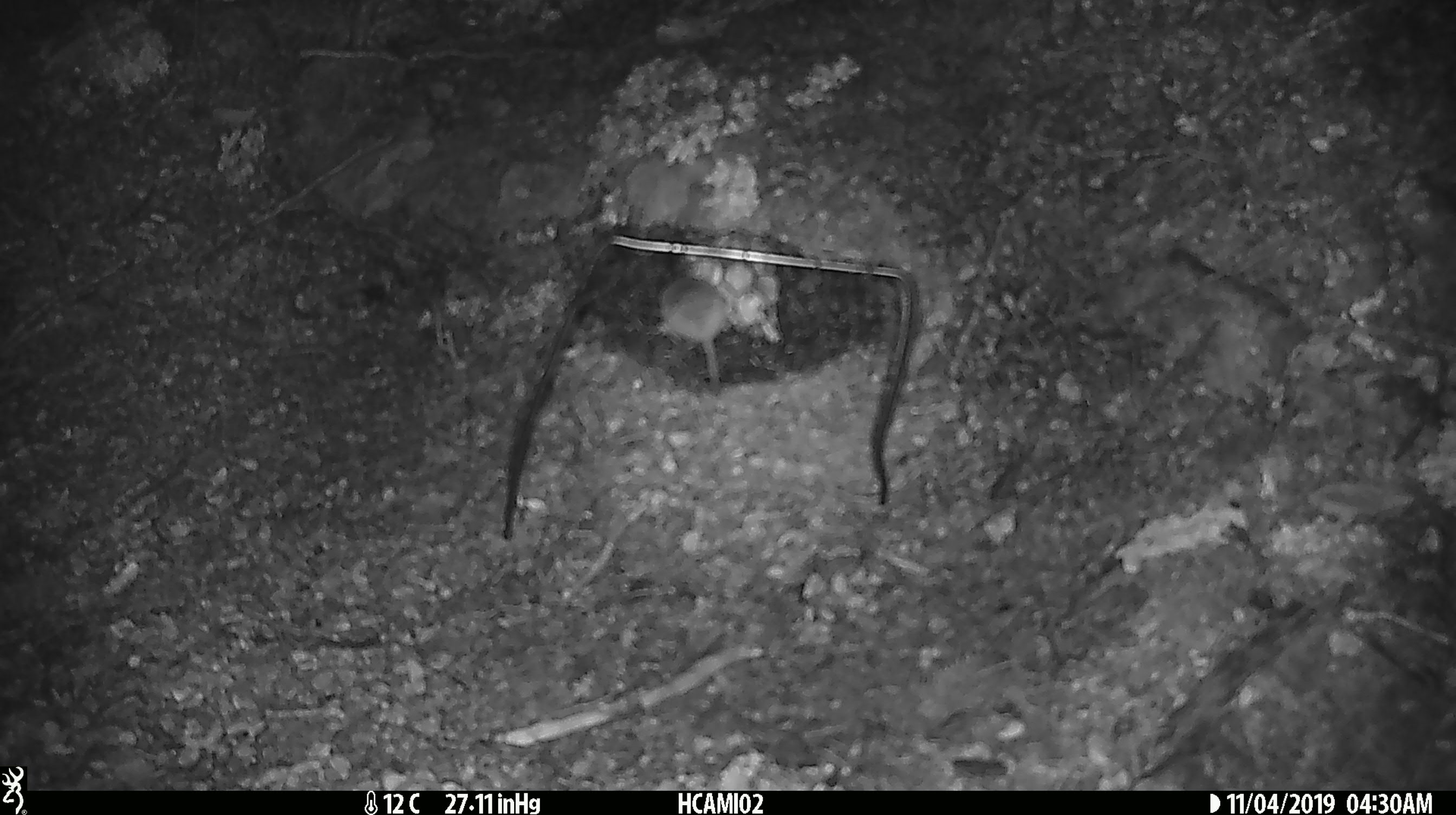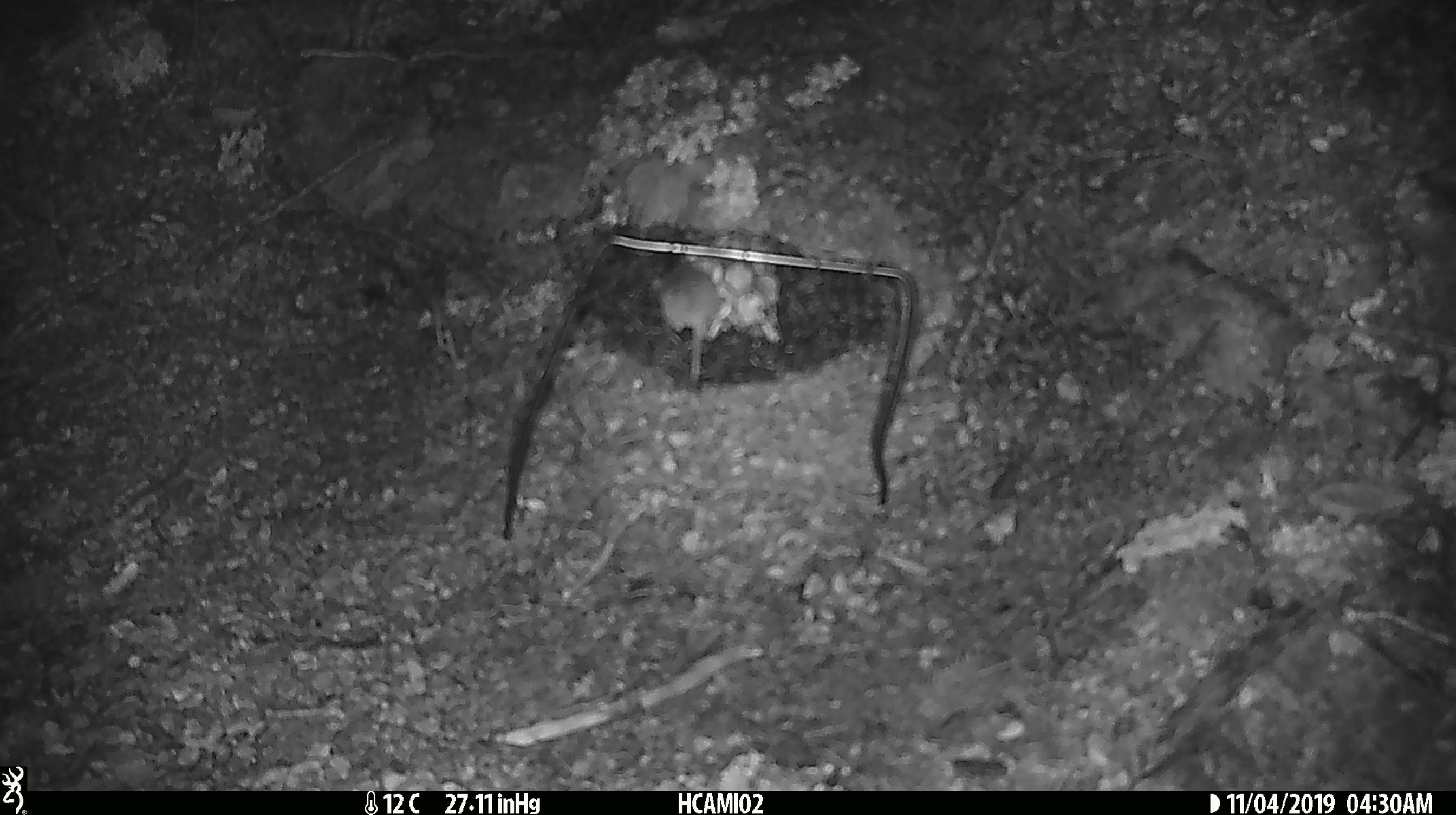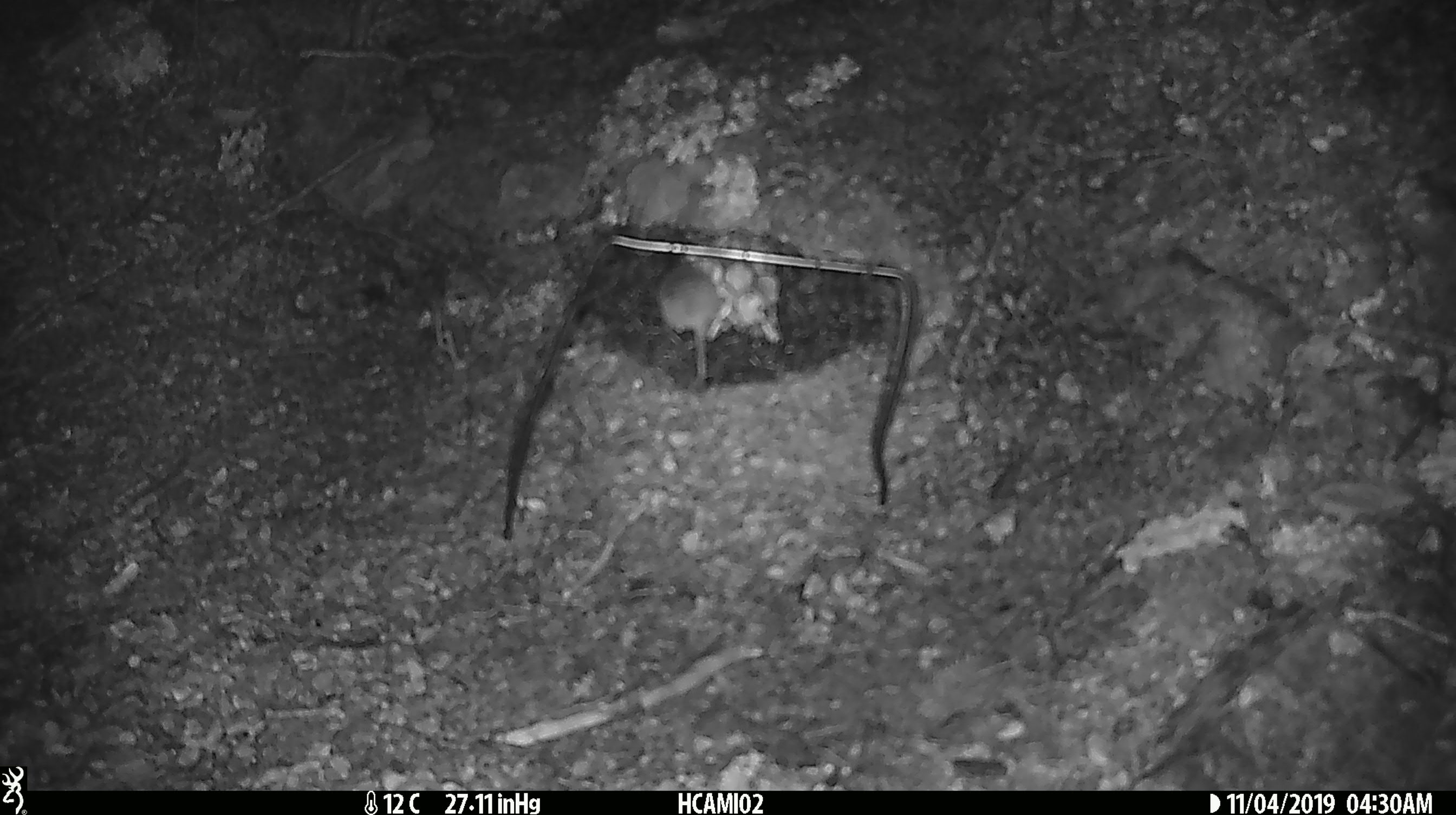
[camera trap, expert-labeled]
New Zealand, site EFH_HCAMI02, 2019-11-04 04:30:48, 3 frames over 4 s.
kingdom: Animalia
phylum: Chordata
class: Mammalia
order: Rodentia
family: Muridae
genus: Mus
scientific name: Mus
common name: mouse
Mouse (Mus).